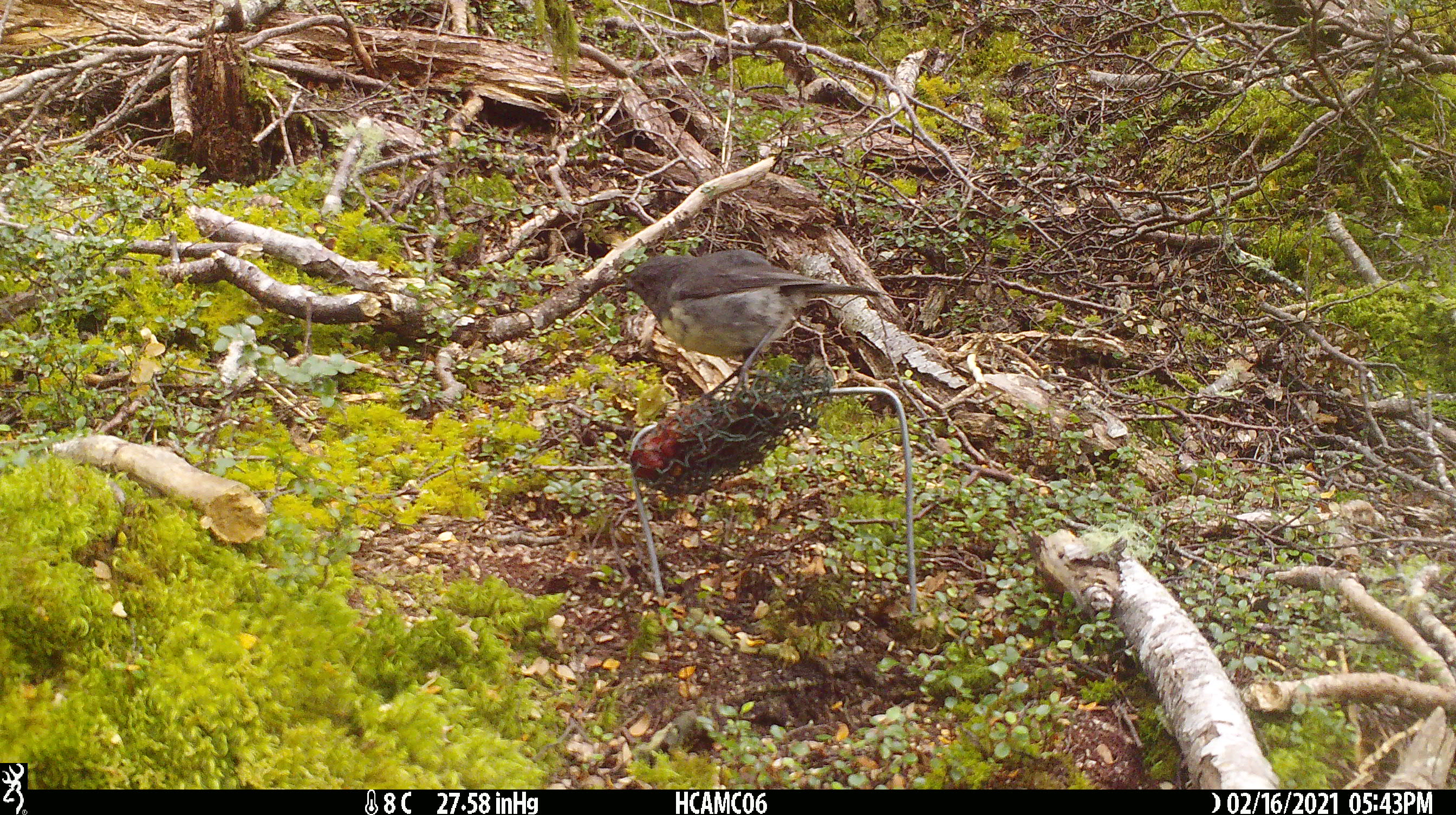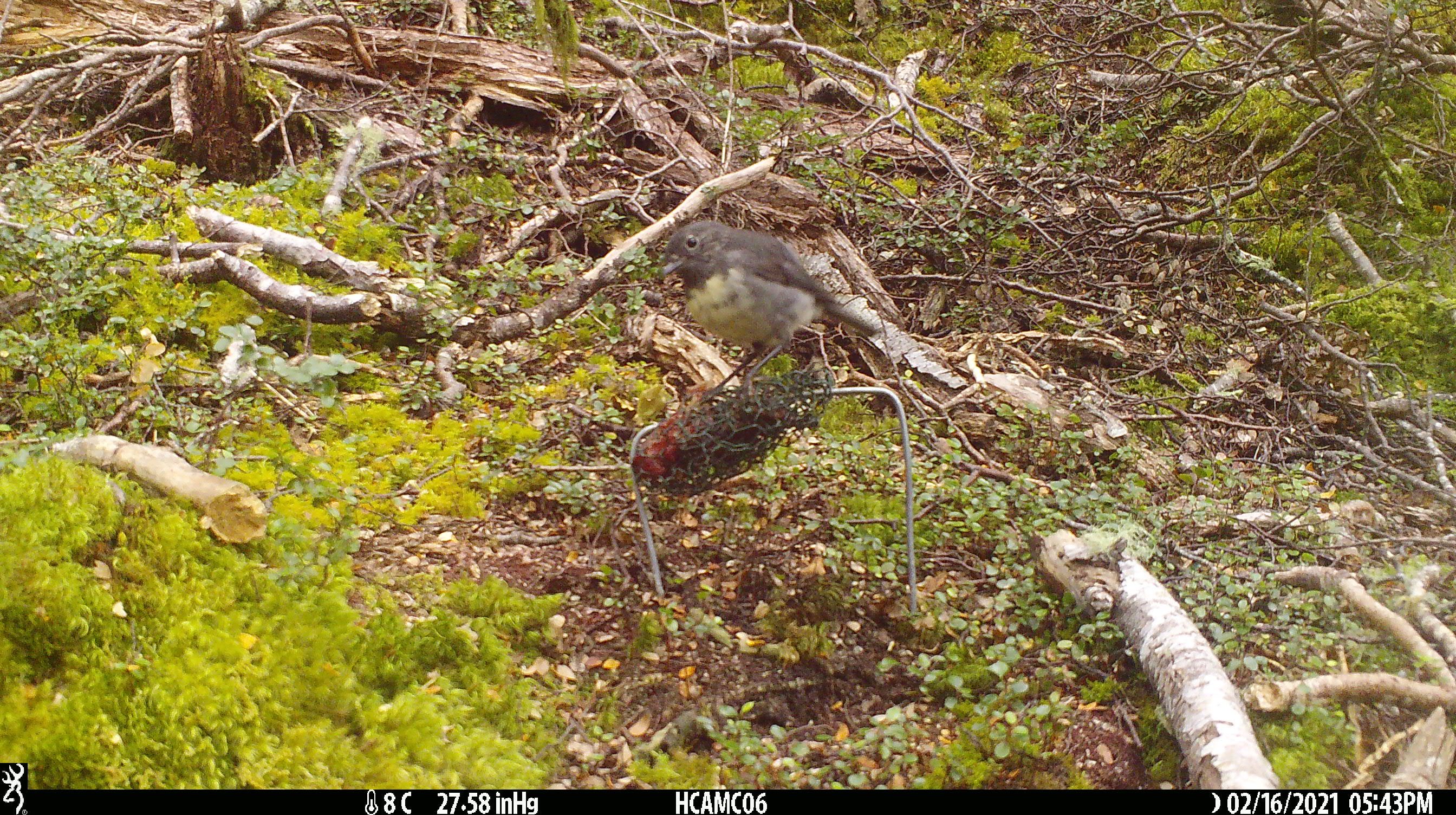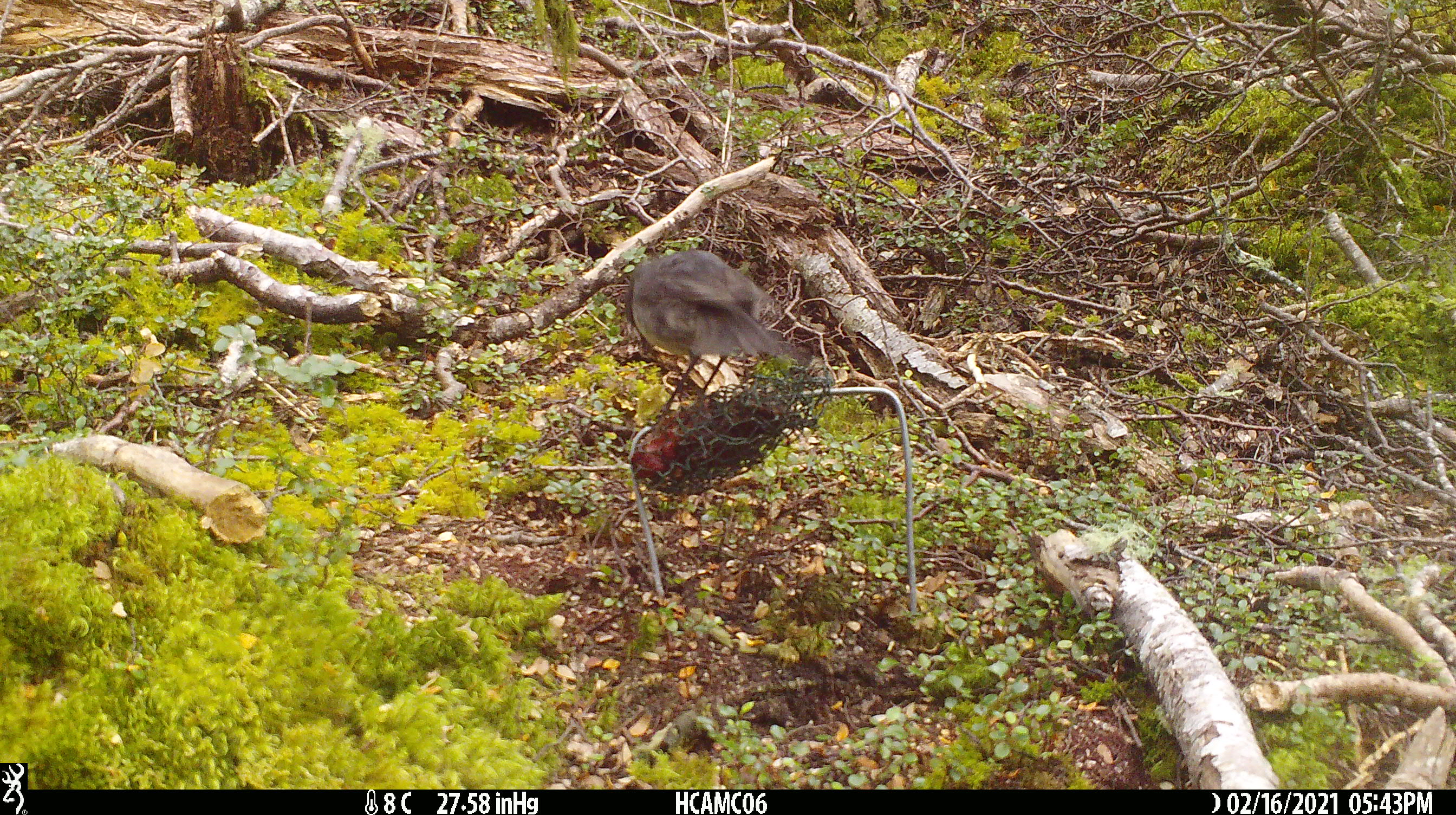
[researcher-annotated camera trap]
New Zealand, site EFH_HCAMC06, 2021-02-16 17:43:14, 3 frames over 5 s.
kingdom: Animalia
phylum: Chordata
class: Aves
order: Passeriformes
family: Petroicidae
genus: Petroica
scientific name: Petroica australis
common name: new zealand robin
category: robin